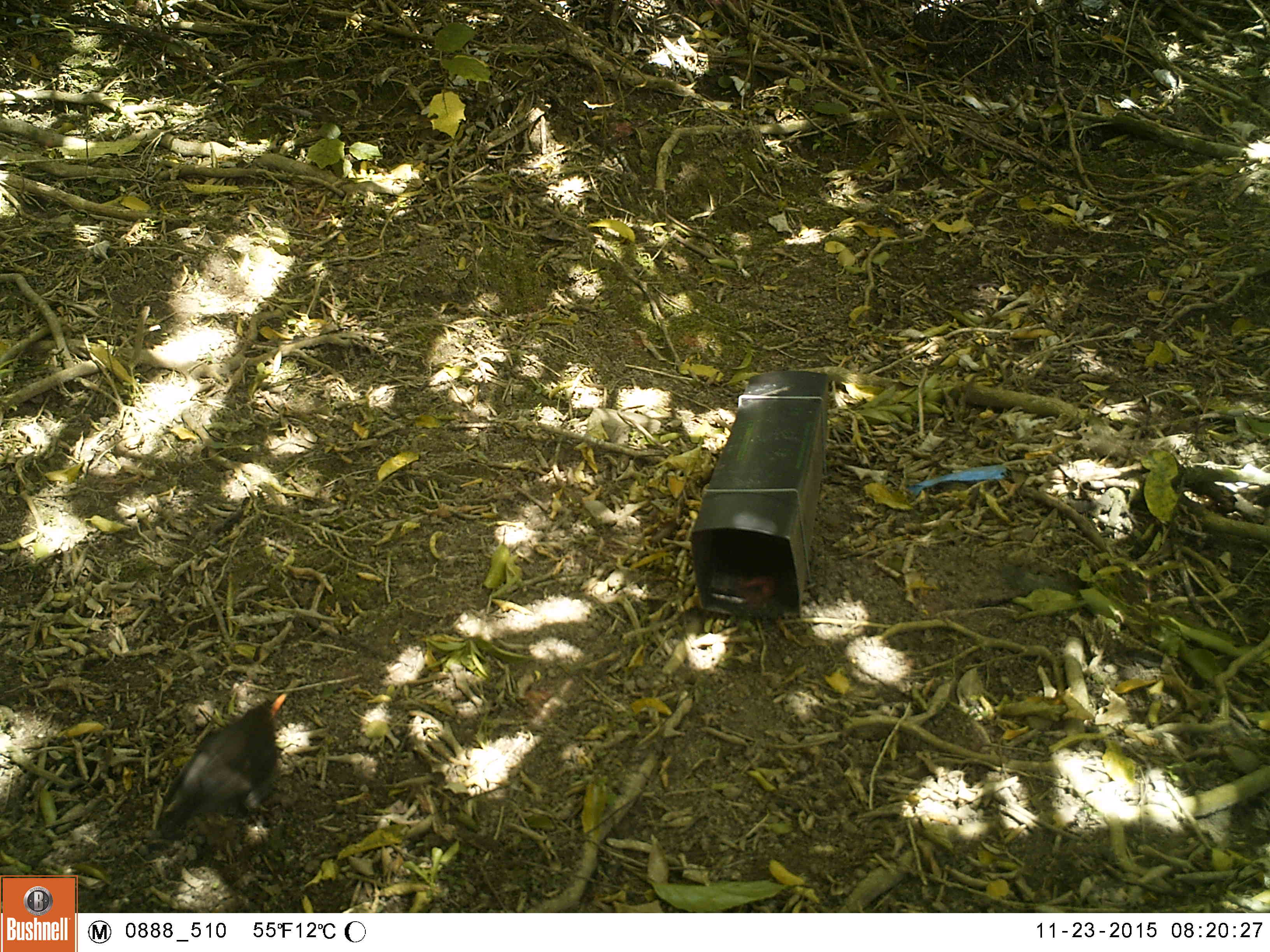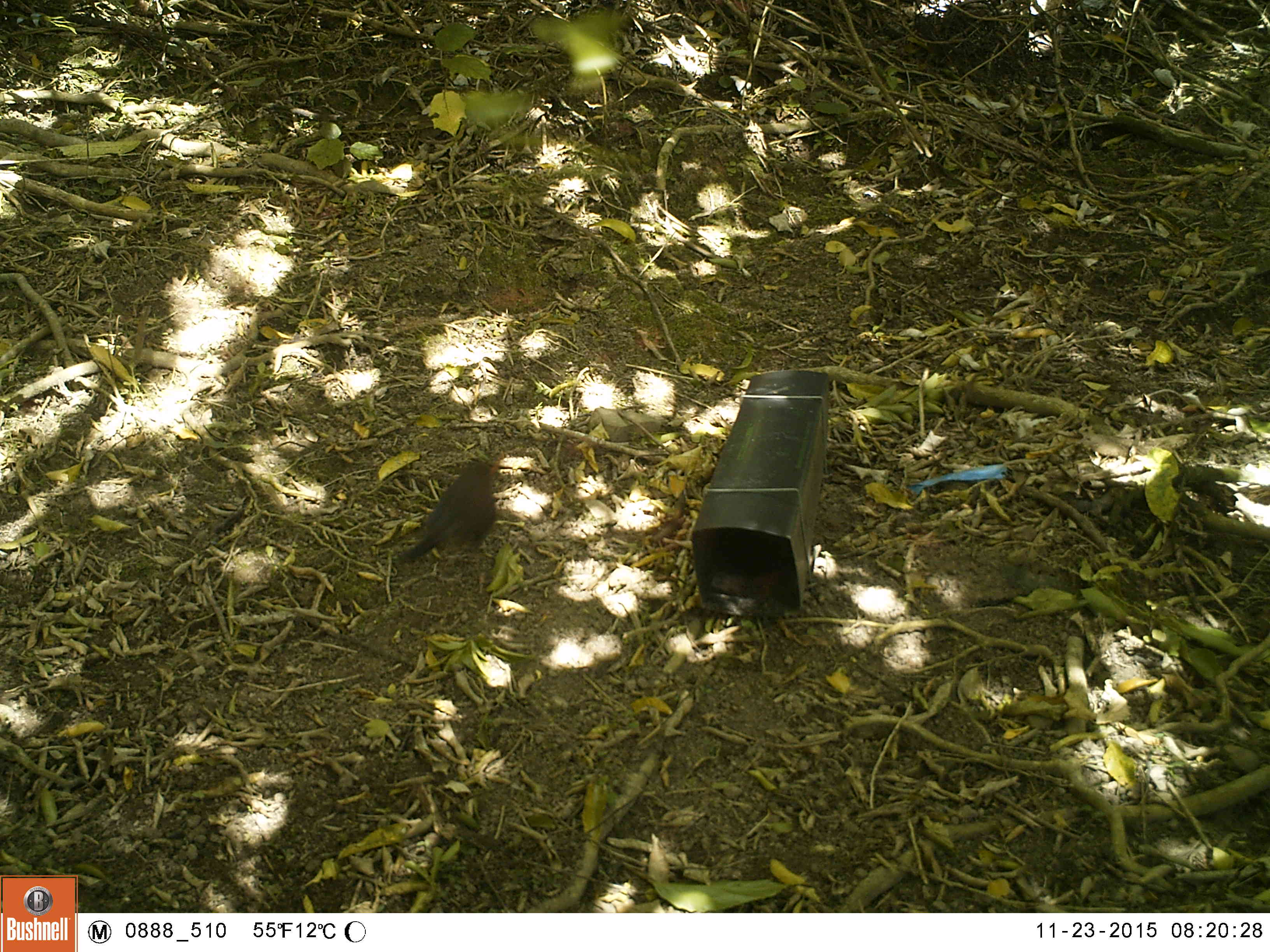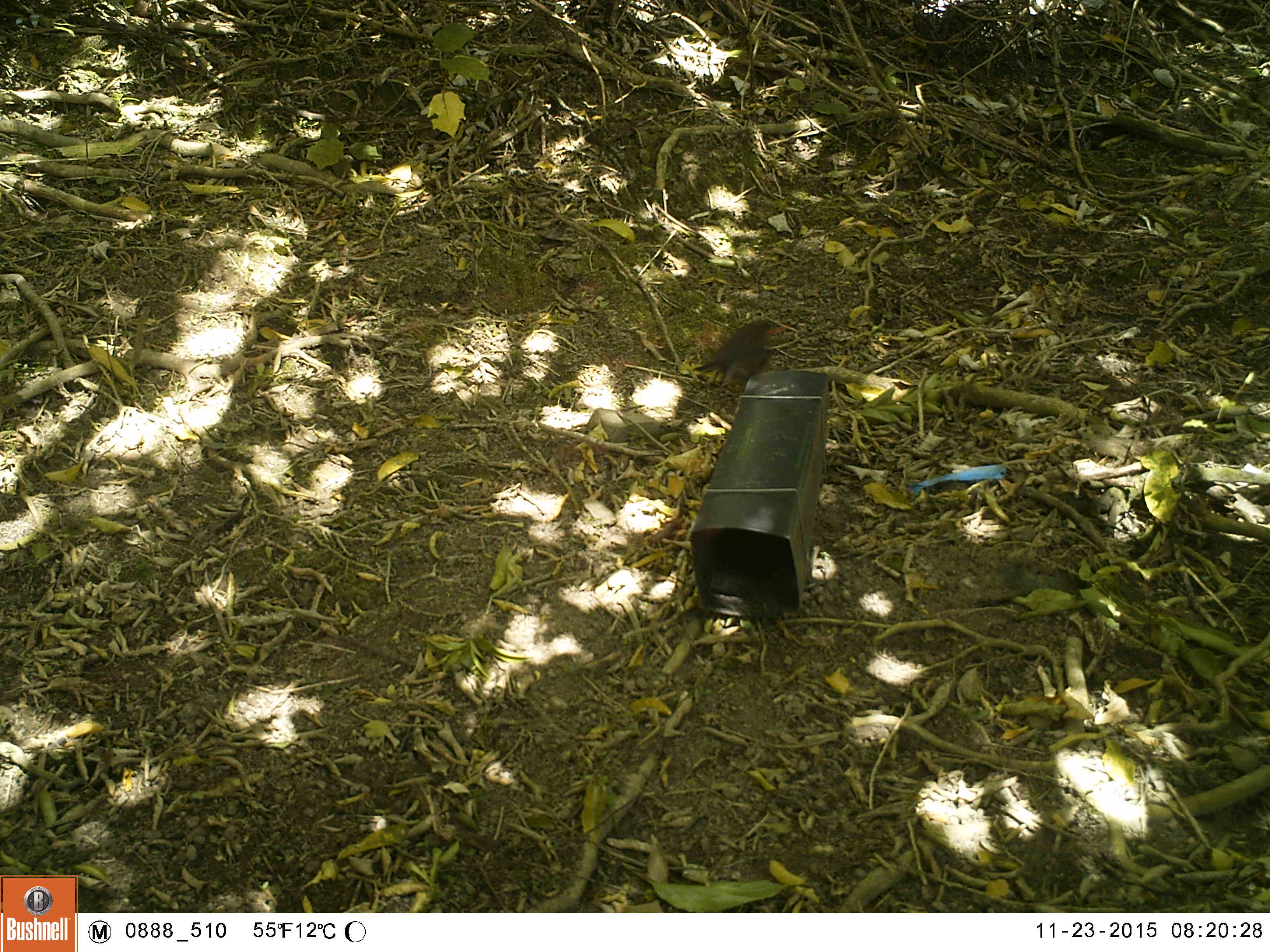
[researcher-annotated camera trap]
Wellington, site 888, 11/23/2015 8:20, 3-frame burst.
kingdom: Animalia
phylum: Chordata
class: Aves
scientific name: Aves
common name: bird